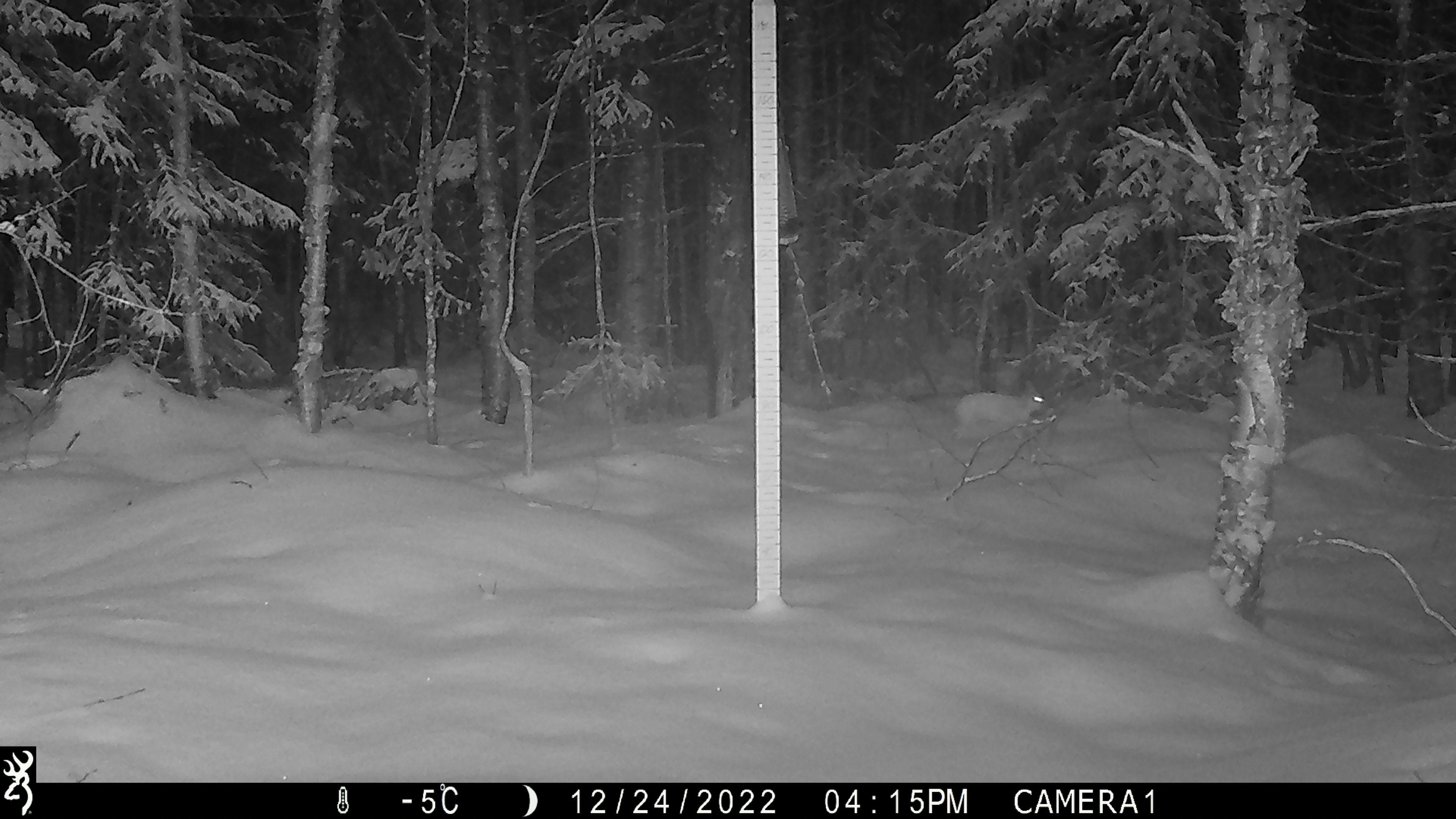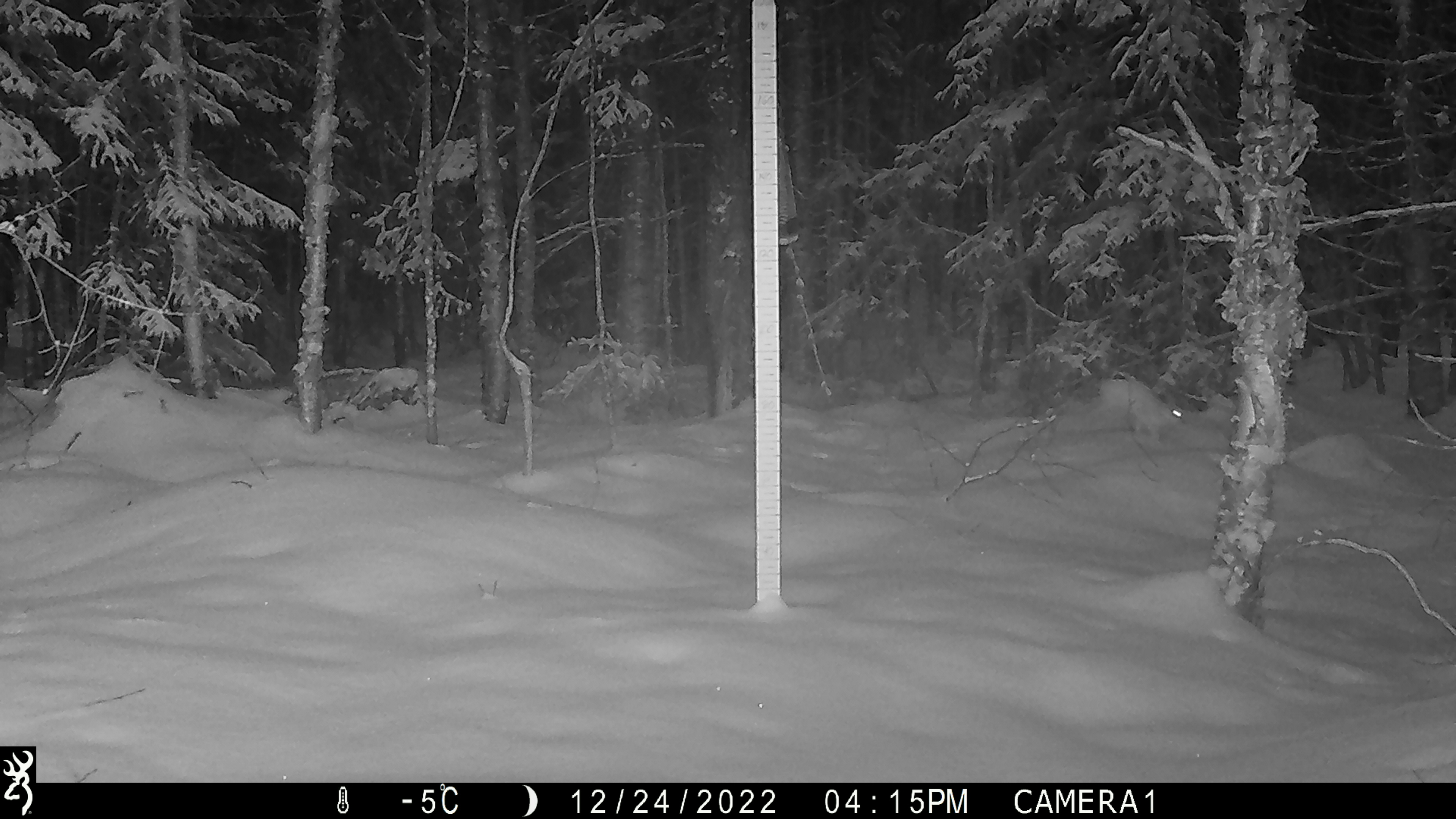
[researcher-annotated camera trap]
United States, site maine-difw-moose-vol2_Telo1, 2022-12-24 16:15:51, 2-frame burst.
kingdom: Animalia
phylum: Chordata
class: Mammalia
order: Lagomorpha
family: Leporidae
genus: Lepus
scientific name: Lepus americanus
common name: snowshoe hare